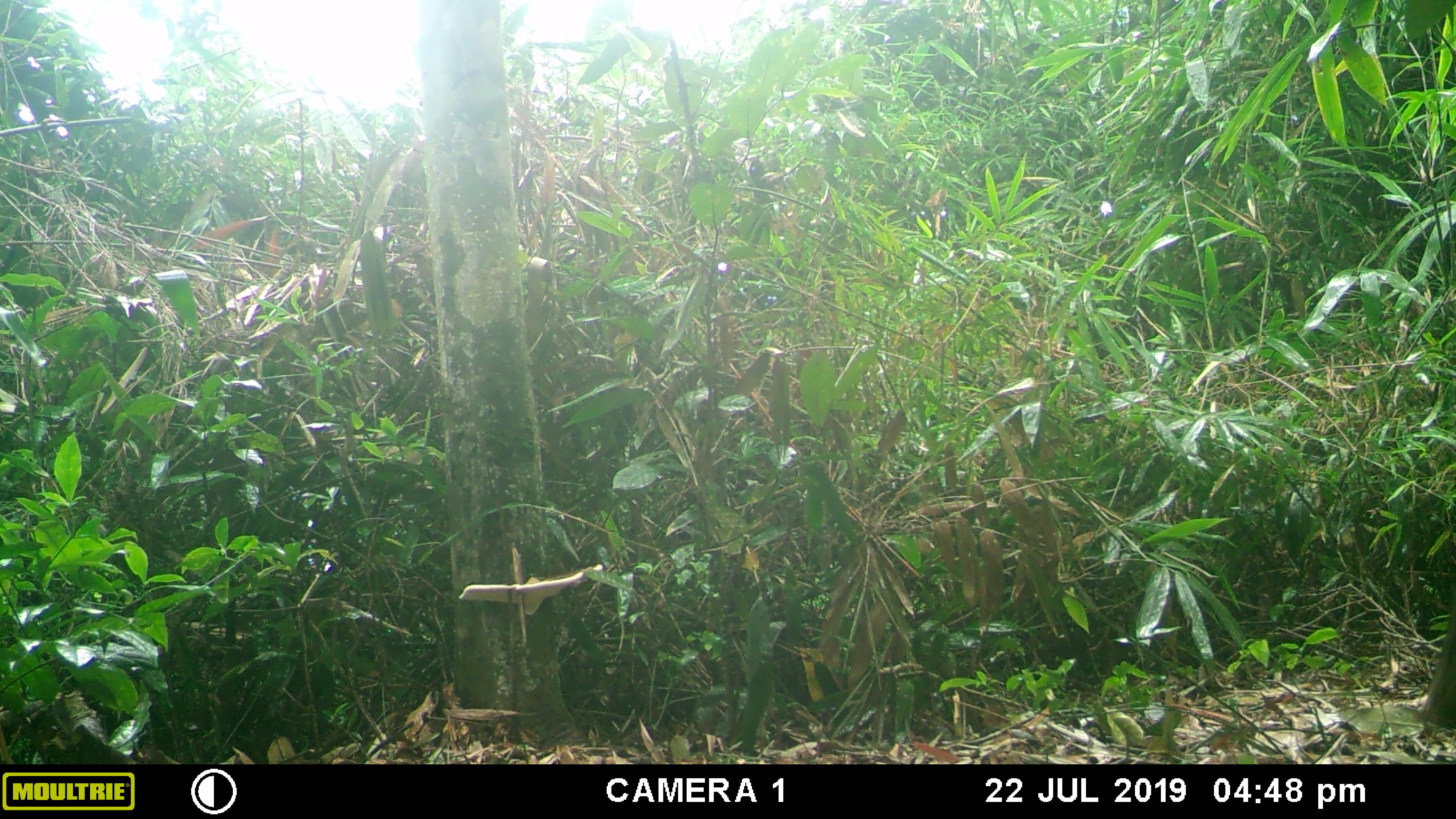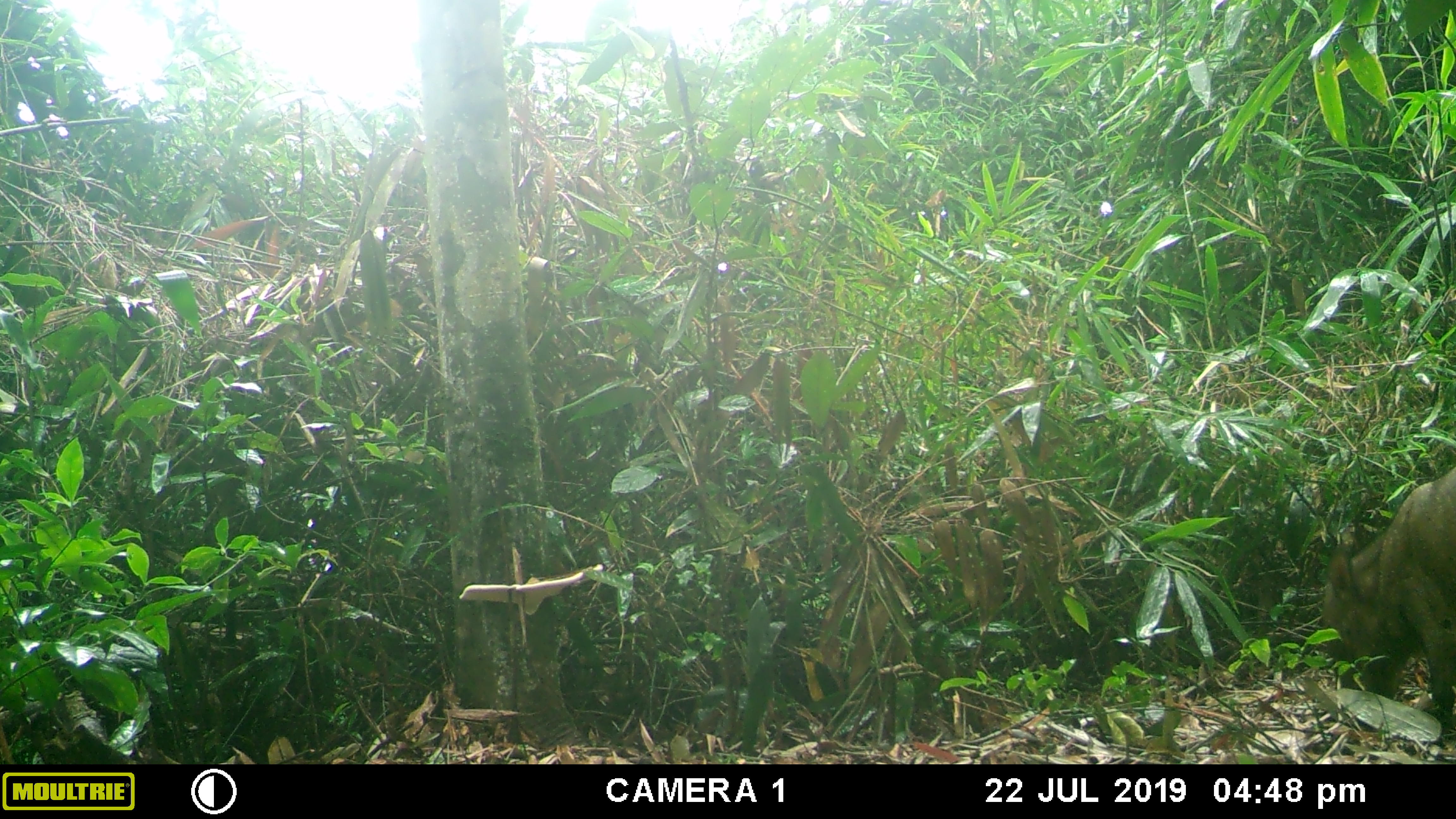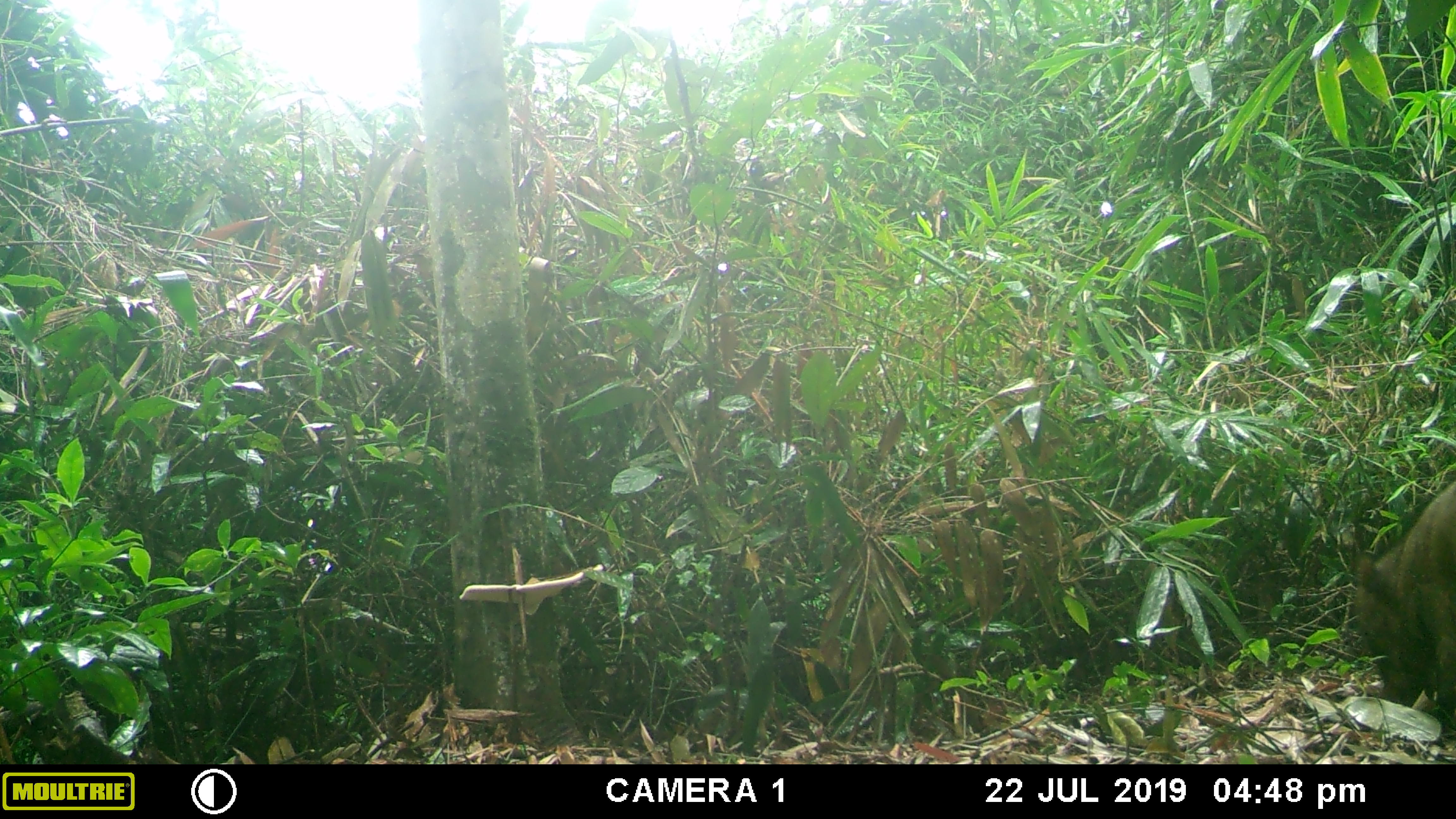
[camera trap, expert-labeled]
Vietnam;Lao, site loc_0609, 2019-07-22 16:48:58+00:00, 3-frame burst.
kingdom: Animalia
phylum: Chordata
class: Mammalia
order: Artiodactyla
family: Suidae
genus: Sus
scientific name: Sus scrofa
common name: eurasian wild pig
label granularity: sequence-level